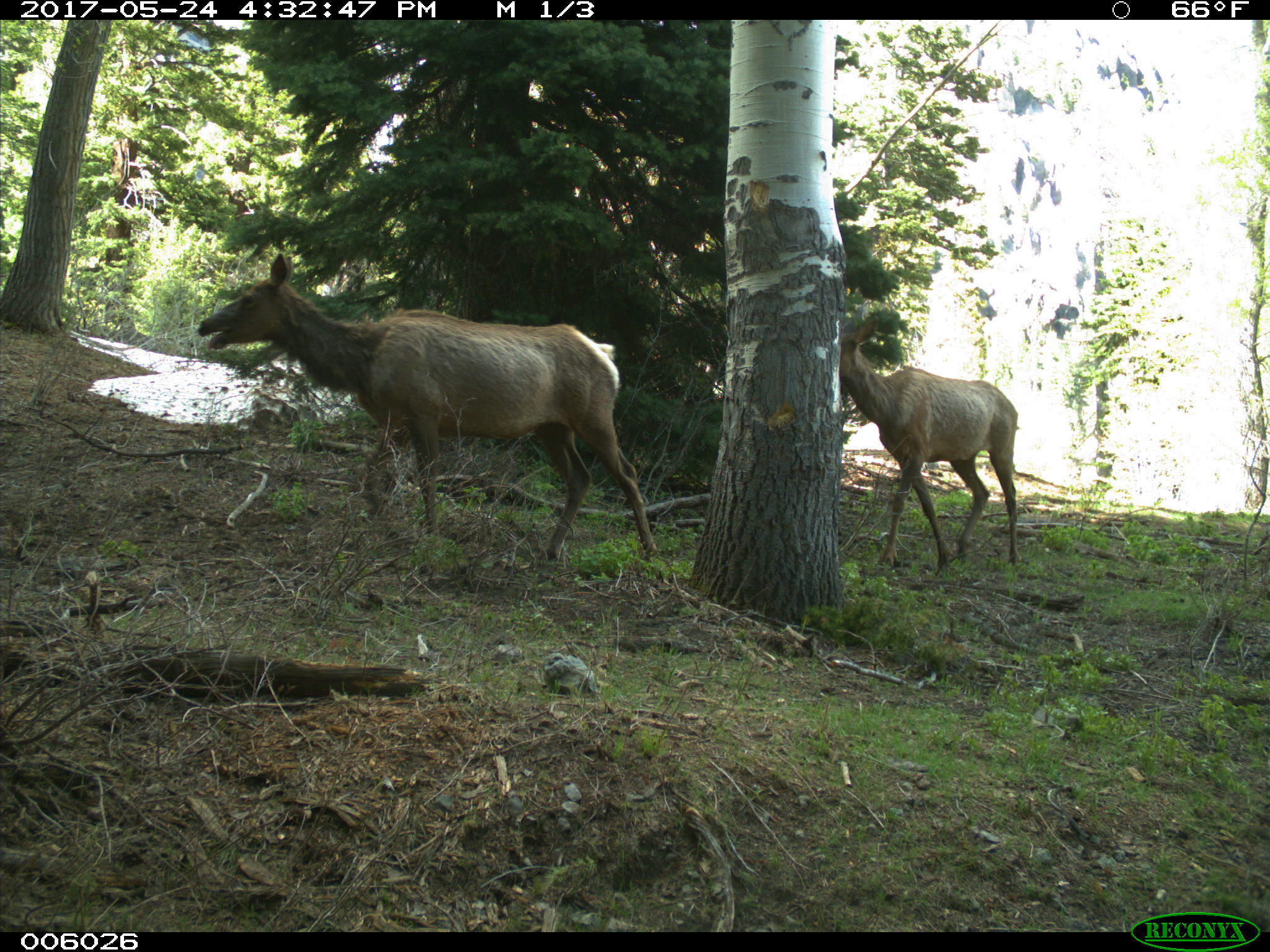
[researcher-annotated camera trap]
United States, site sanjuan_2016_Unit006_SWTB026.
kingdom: Animalia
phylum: Chordata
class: Mammalia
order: Artiodactyla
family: Cervidae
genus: Cervus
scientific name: Cervus elaphus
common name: red deer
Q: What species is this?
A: Cervus elaphus (red deer).